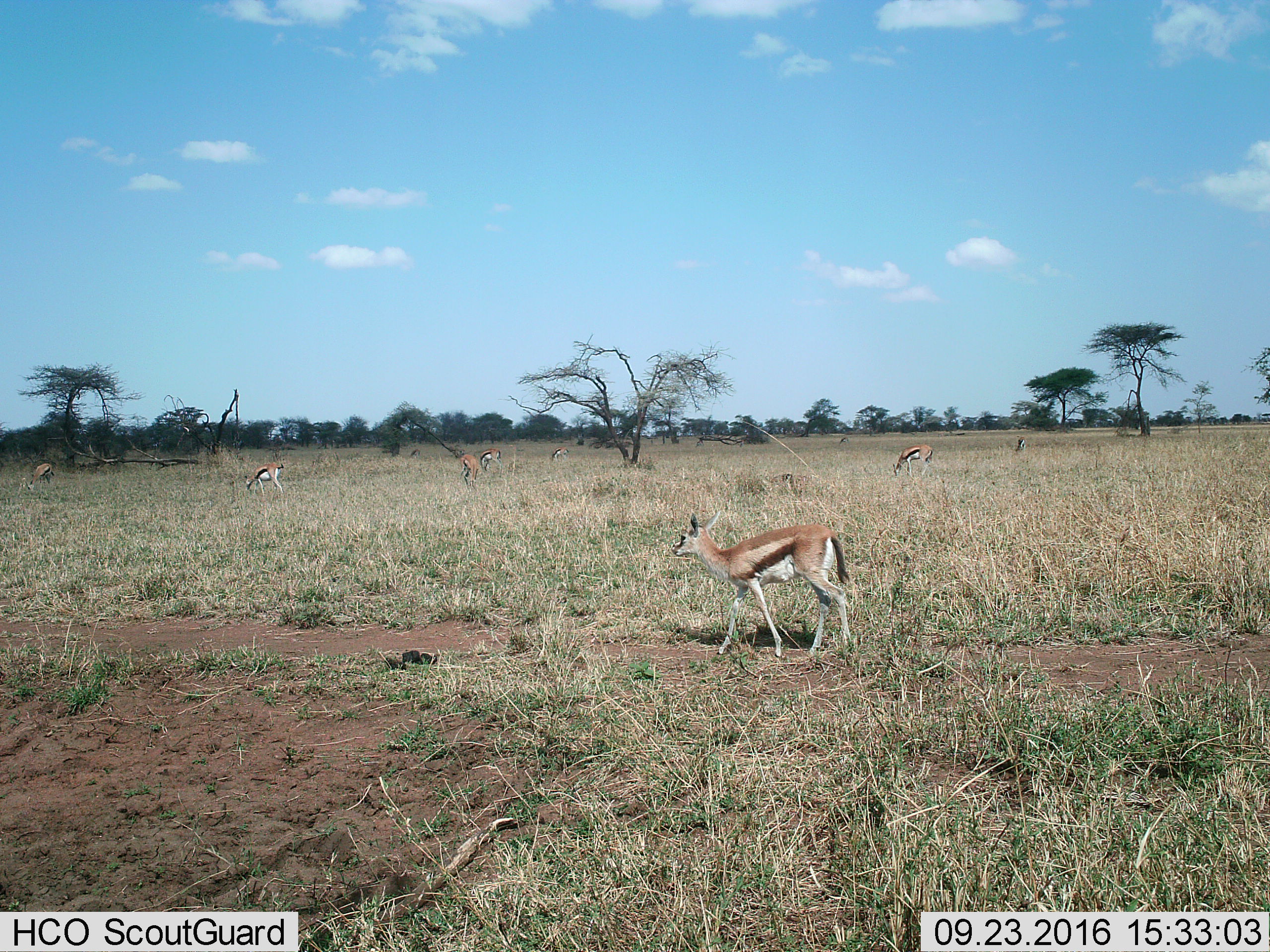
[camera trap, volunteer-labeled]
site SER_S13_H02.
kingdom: Animalia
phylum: Chordata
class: Mammalia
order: Artiodactyla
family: Bovidae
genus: Eudorcas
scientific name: Eudorcas thomsonii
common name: thomson's gazelle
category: gazellethomsons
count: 8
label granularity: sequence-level